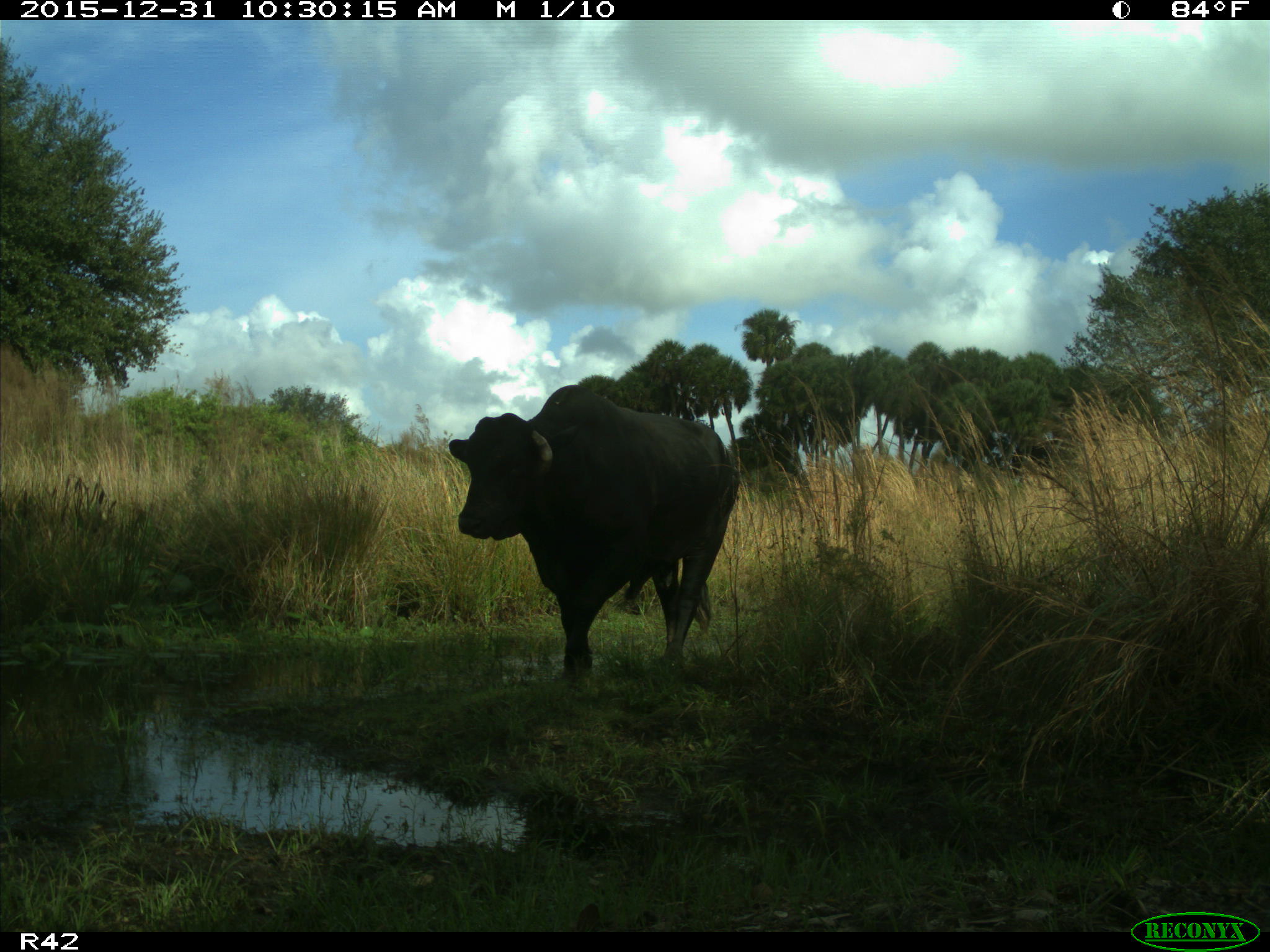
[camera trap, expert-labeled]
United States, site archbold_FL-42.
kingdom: Animalia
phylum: Chordata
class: Mammalia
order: Artiodactyla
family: Bovidae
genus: Bos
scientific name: Bos taurus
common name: domestic cow